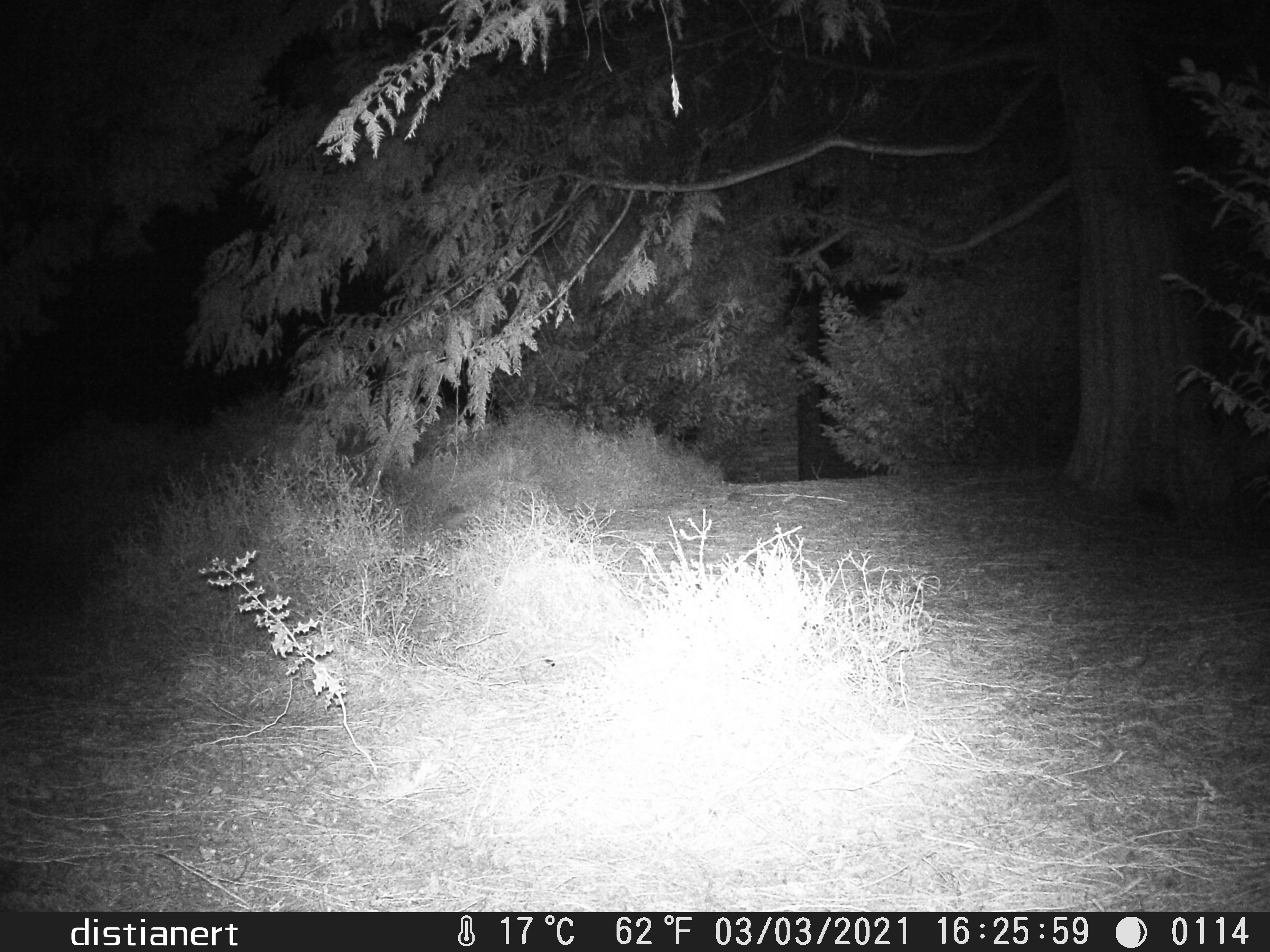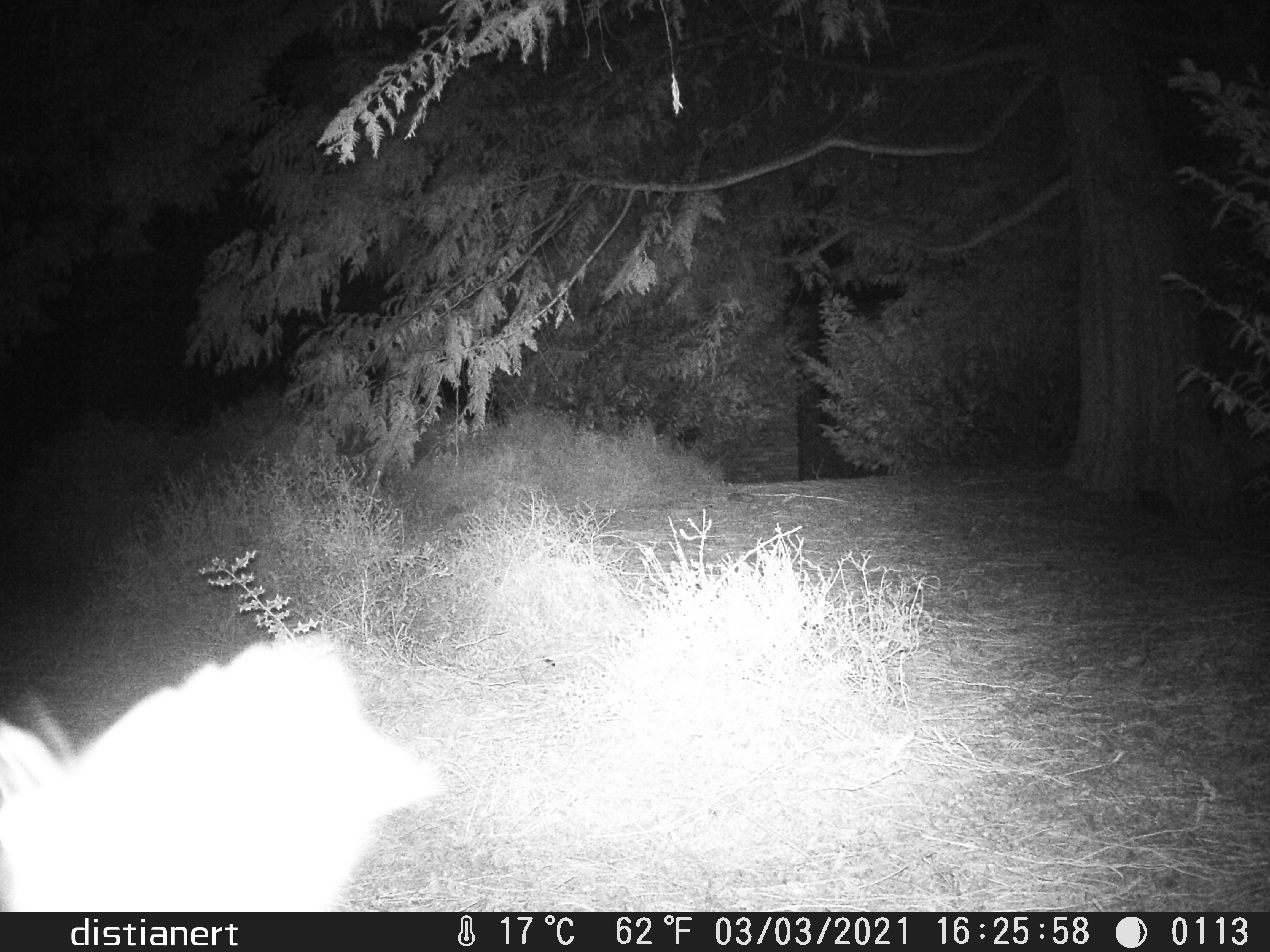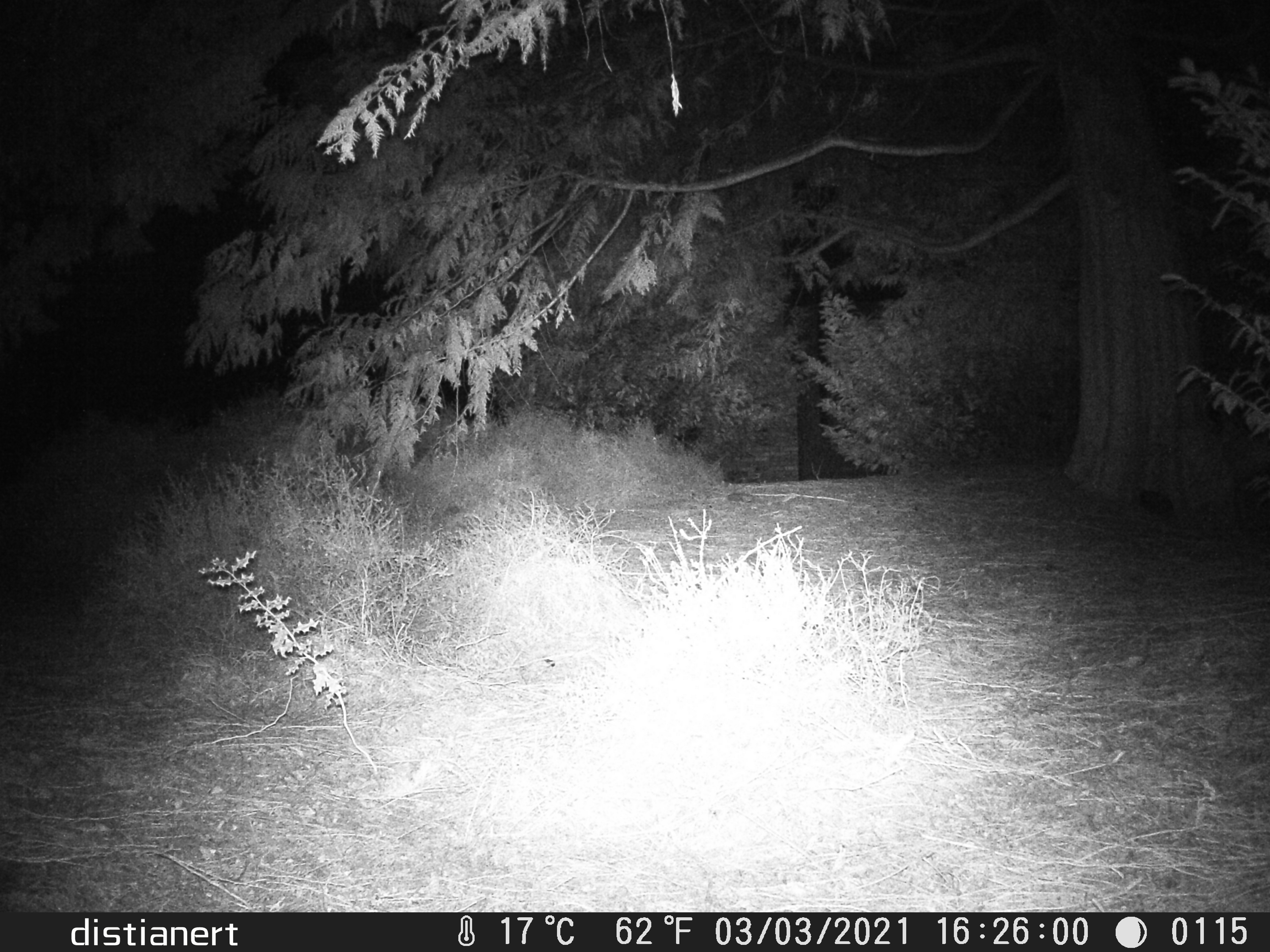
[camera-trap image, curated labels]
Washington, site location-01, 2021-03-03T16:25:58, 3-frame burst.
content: unidentified animal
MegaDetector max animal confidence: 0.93